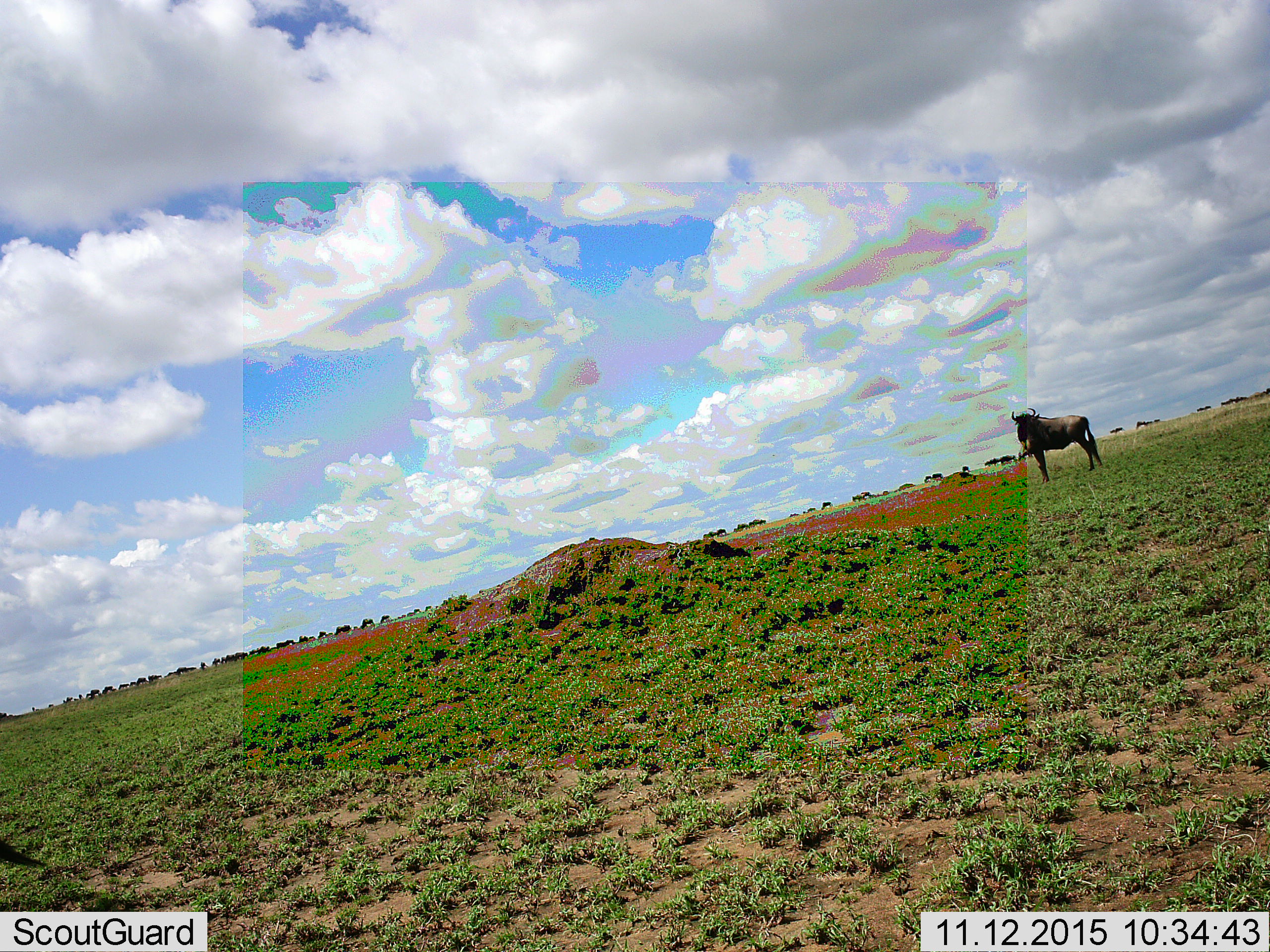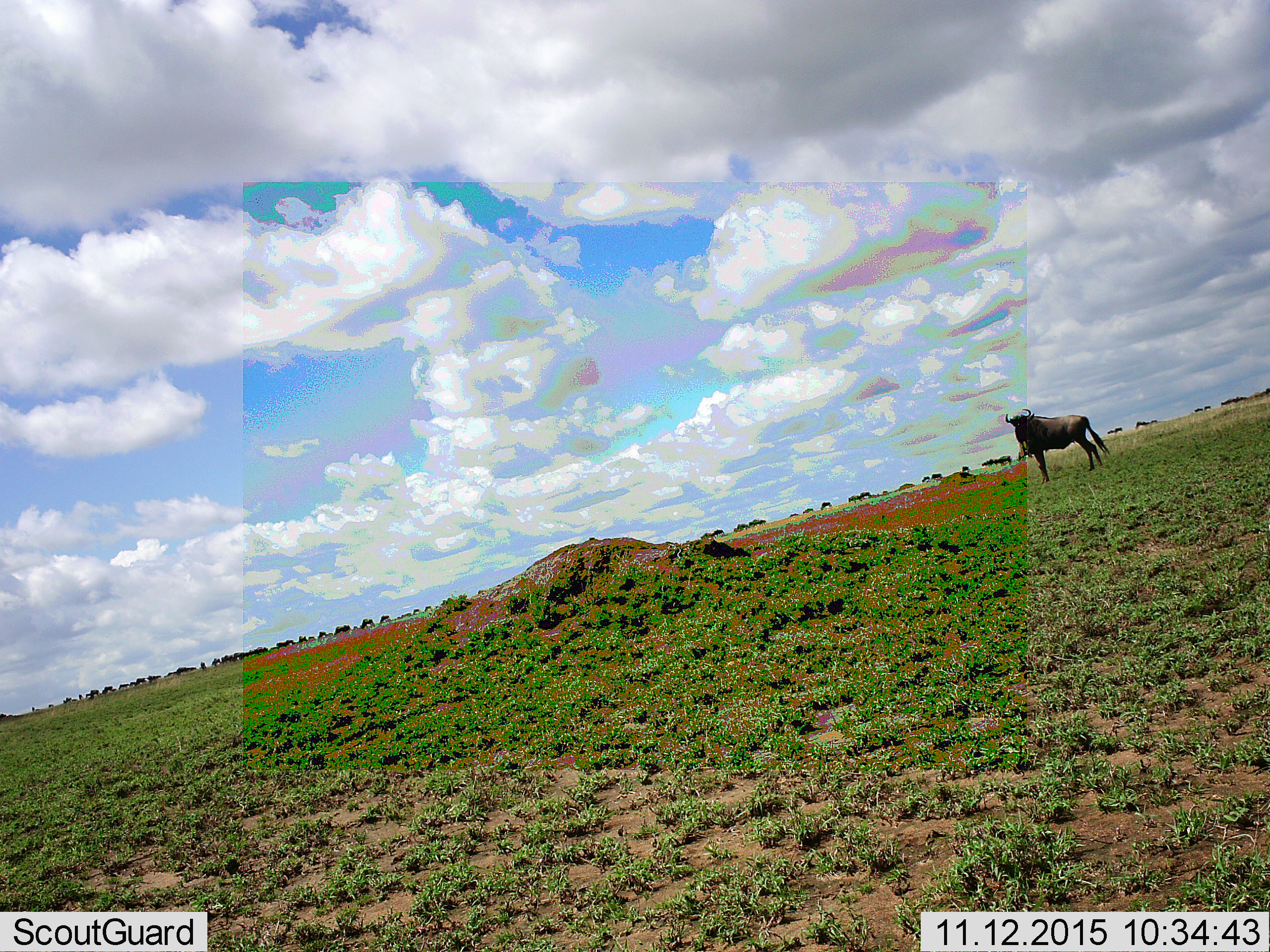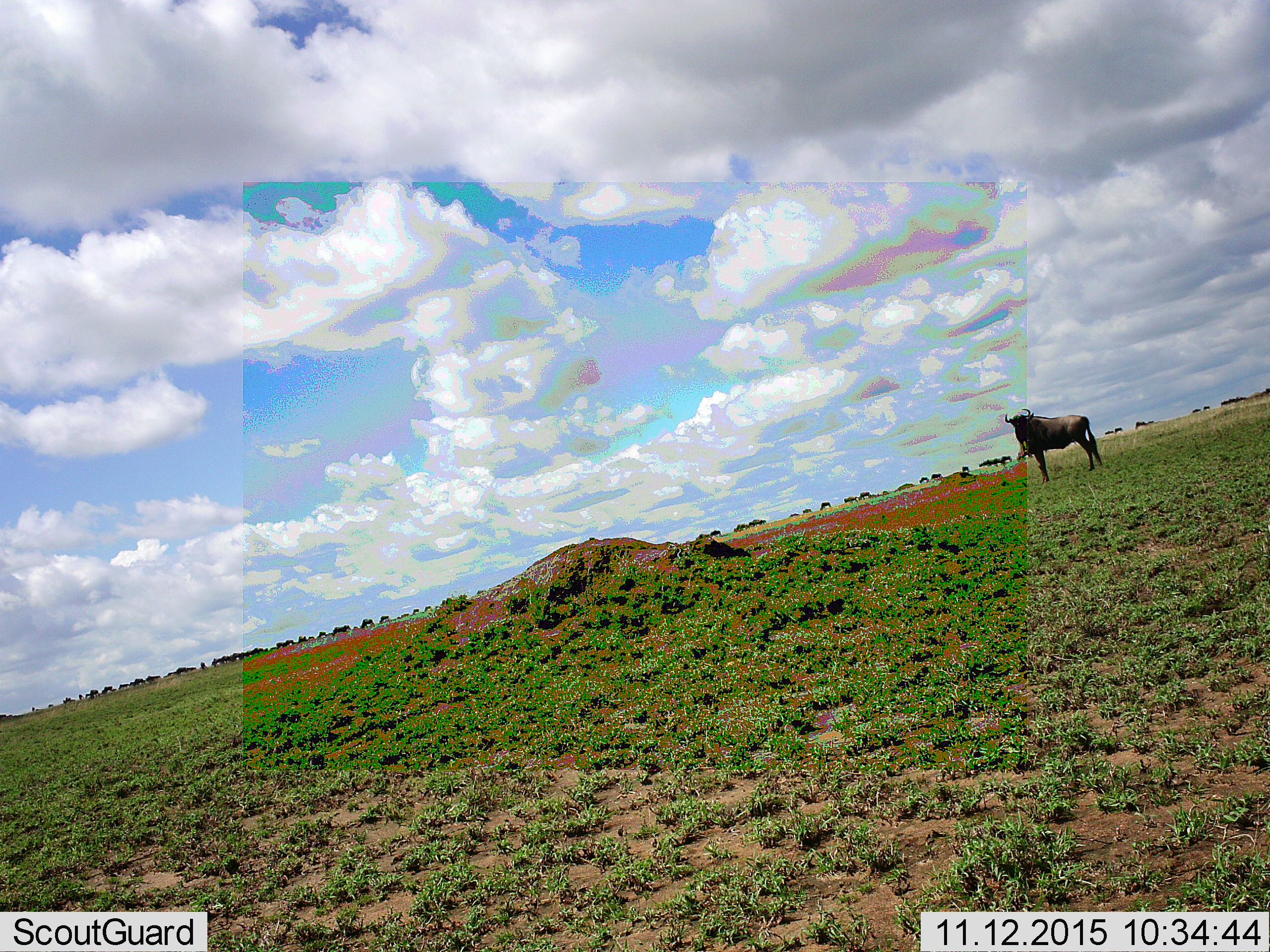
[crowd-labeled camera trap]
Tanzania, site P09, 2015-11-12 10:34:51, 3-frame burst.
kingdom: Animalia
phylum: Chordata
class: Mammalia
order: Artiodactyla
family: Bovidae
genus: Connochaetes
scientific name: Connochaetes taurinus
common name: blue wildebeest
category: wildebeest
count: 51+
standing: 100%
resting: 12%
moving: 62%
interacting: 0%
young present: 0%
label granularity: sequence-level